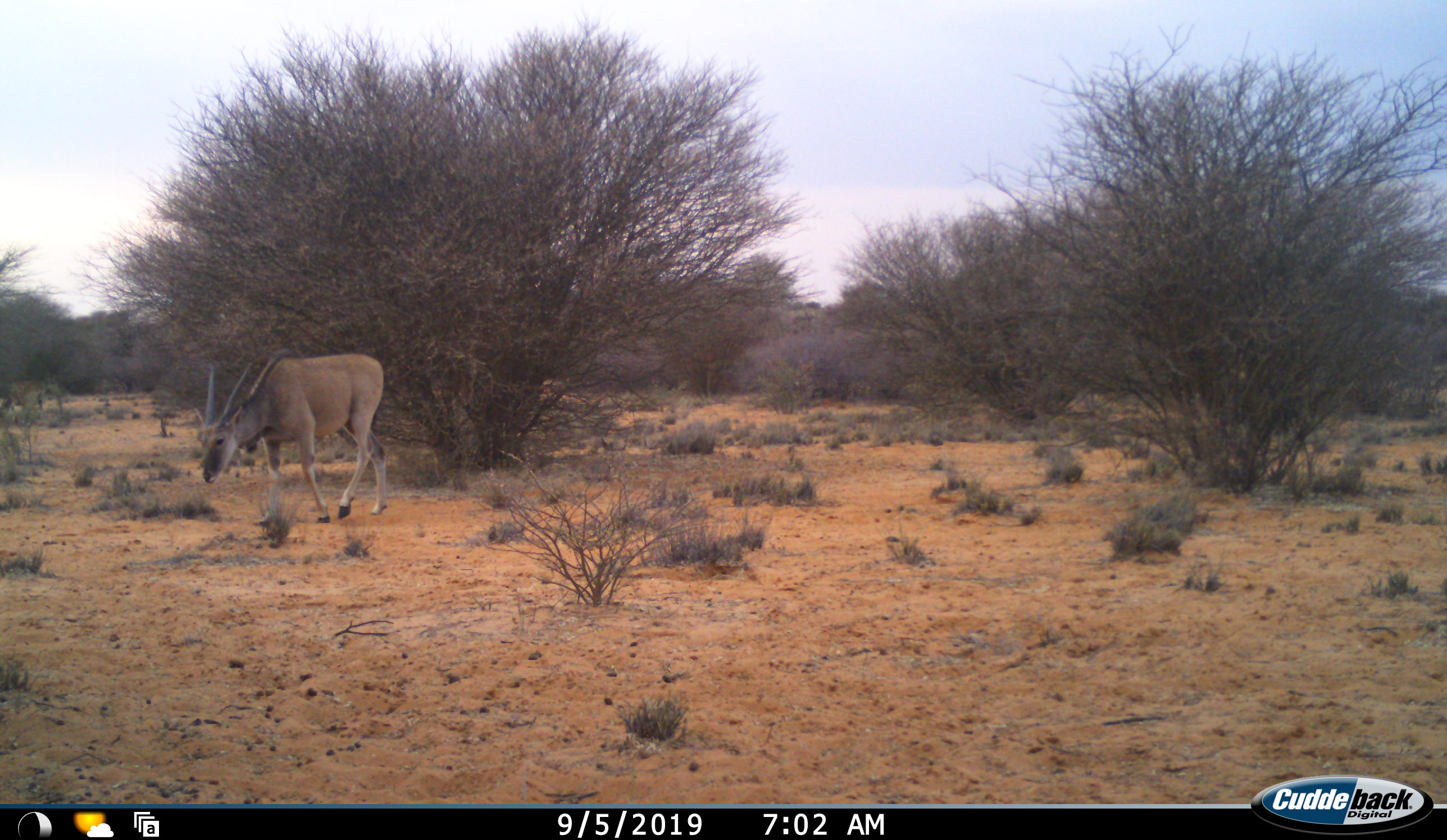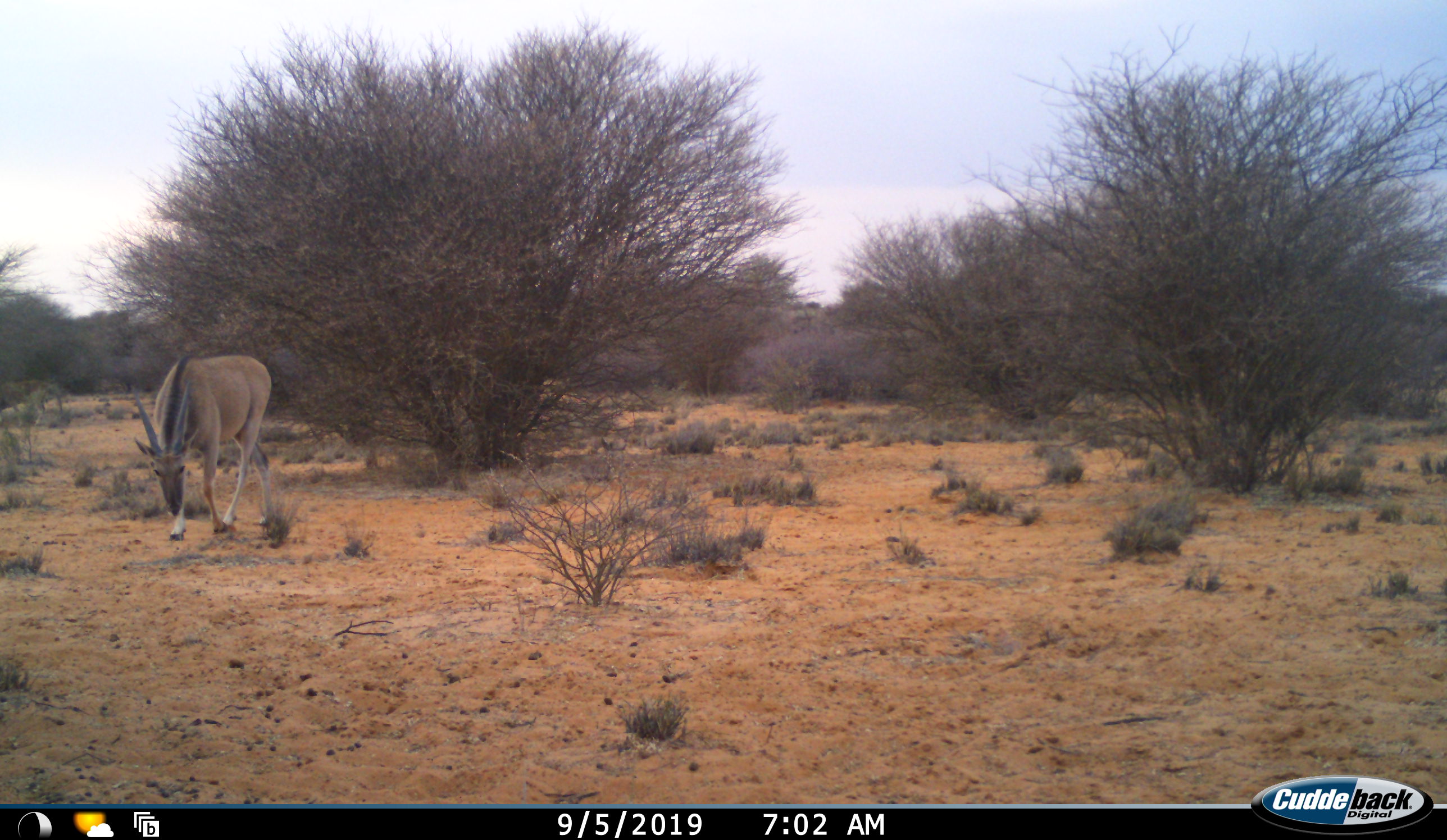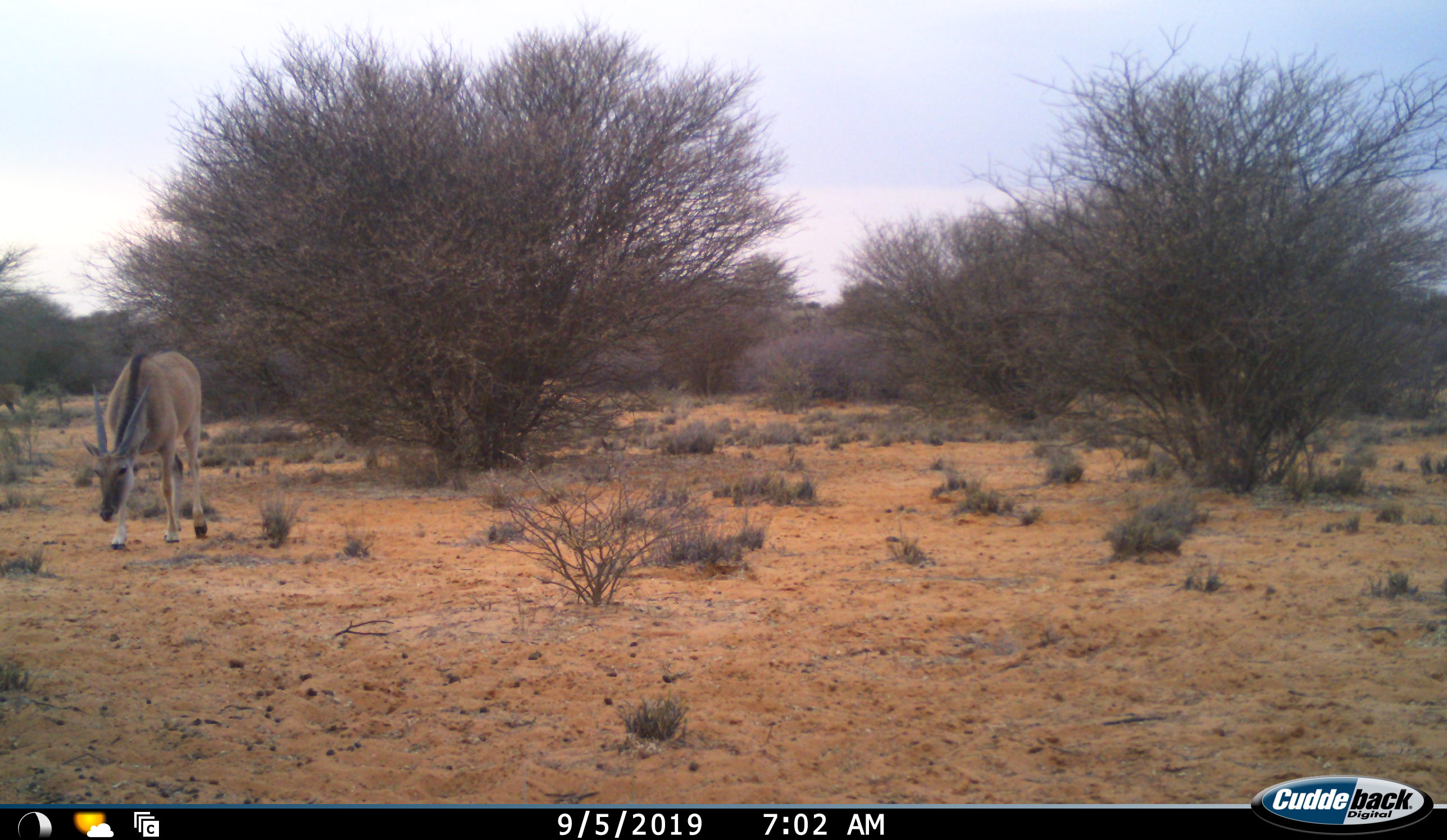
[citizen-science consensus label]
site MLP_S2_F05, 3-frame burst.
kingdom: Animalia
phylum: Chordata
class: Mammalia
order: Artiodactyla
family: Bovidae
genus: Tragelaphus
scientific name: Tragelaphus oryx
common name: eland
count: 1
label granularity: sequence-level